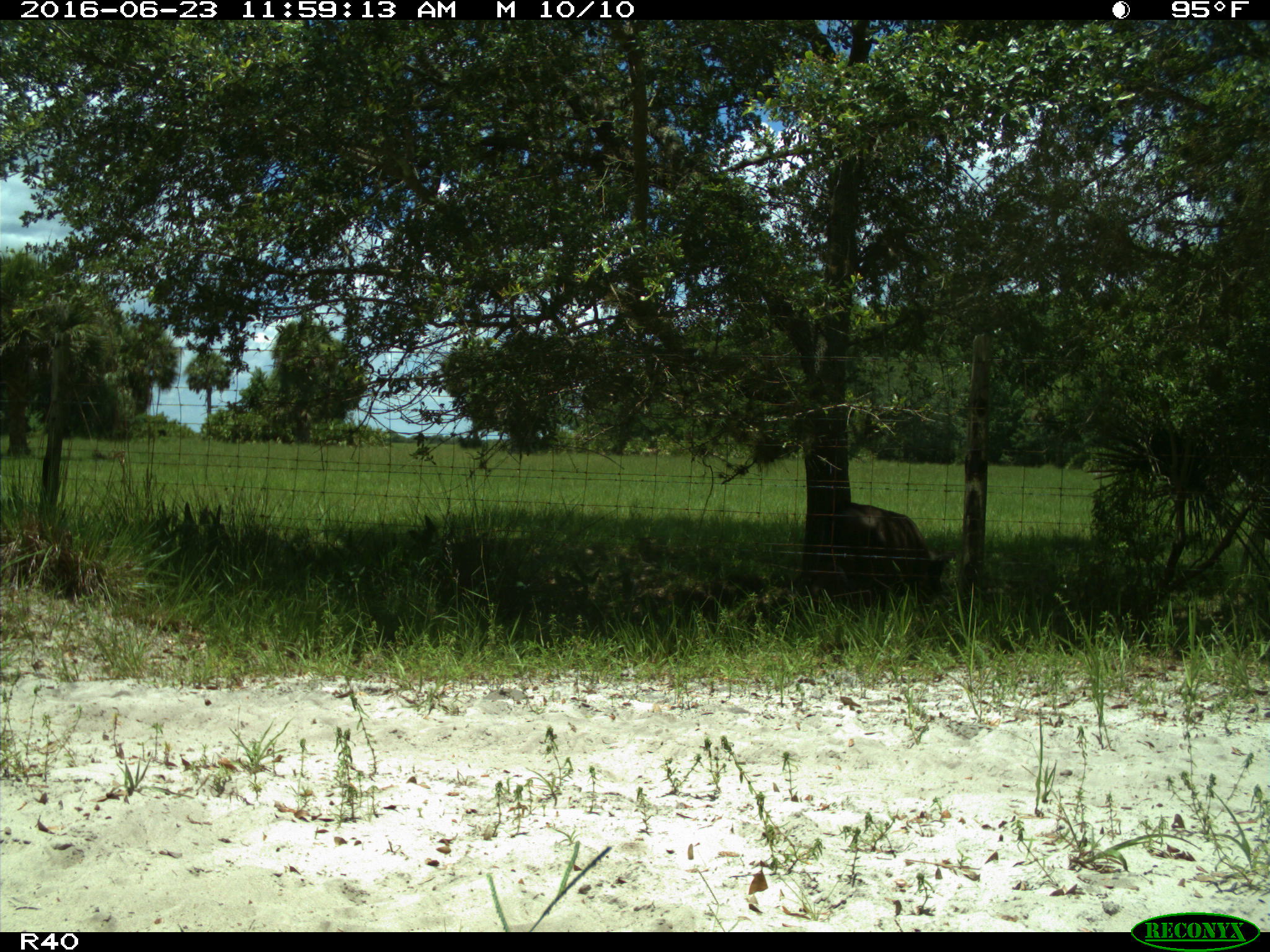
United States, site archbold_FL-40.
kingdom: Animalia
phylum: Chordata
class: Mammalia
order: Artiodactyla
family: Bovidae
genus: Bos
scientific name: Bos taurus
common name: domestic cow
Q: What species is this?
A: Bos taurus (domestic cow).